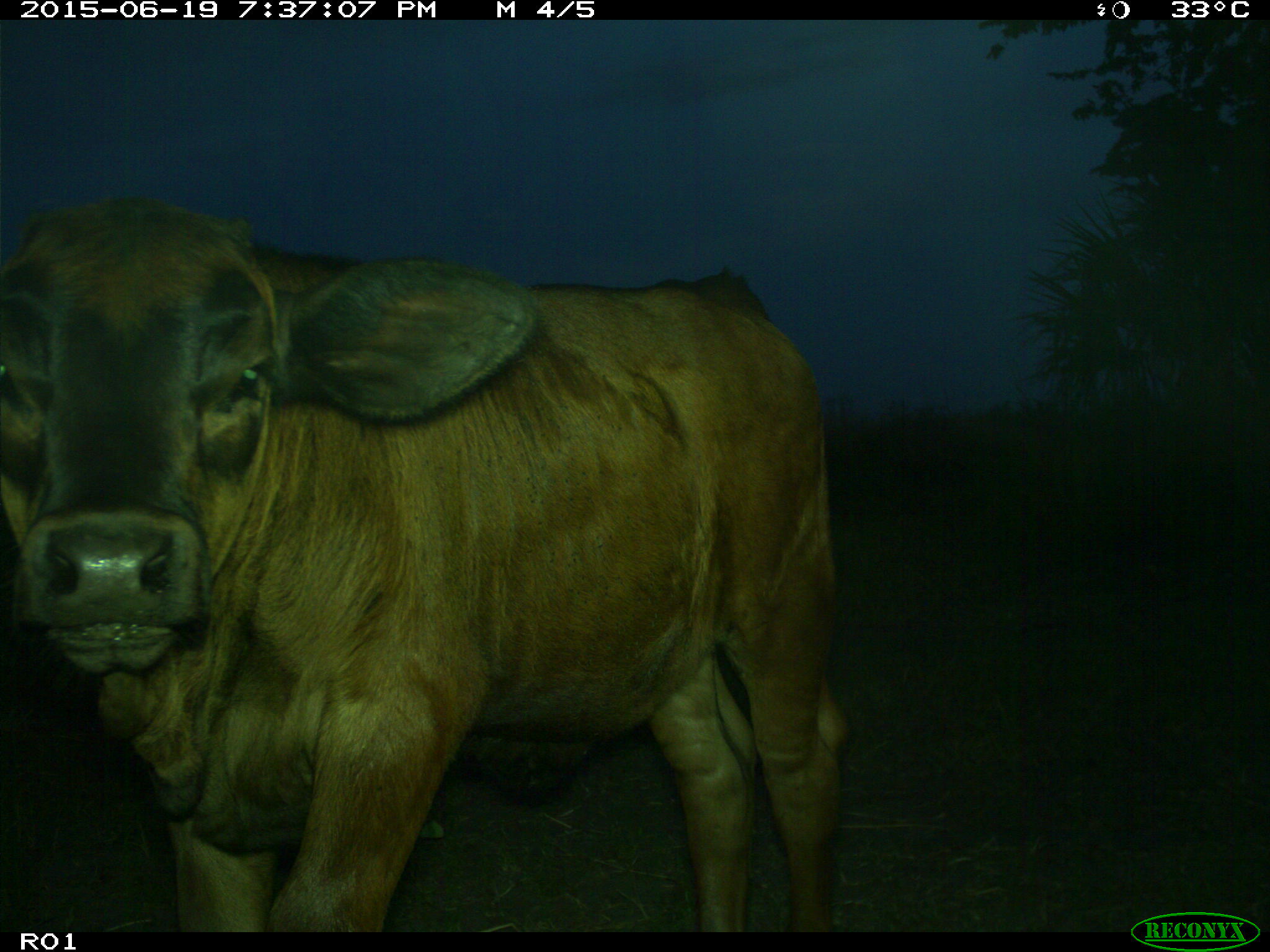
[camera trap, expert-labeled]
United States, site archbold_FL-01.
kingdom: Animalia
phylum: Chordata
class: Mammalia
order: Artiodactyla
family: Bovidae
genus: Bos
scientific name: Bos taurus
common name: domestic cow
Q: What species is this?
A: Bos taurus (domestic cow).